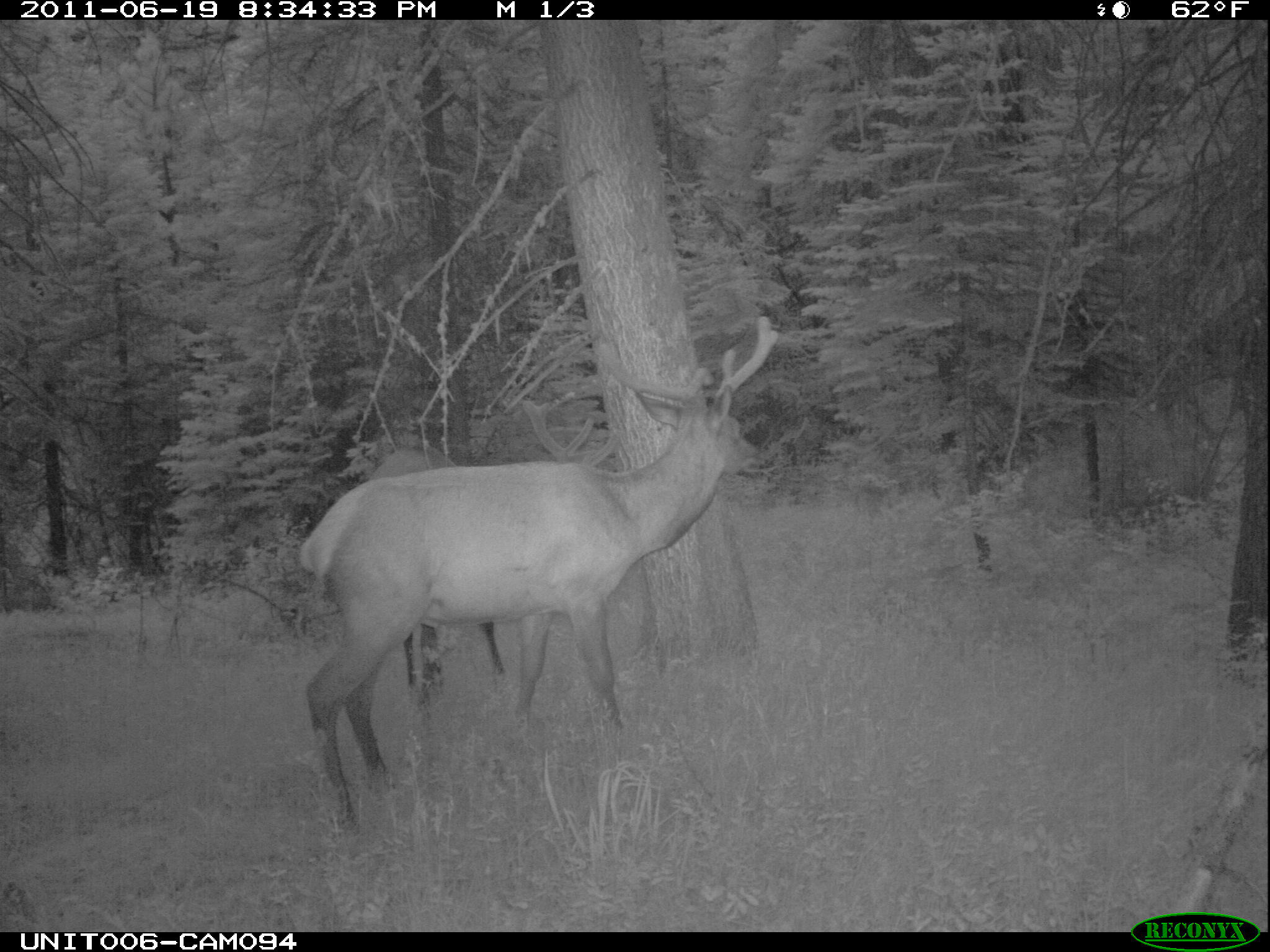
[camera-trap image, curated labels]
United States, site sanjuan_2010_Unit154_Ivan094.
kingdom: Animalia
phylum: Chordata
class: Mammalia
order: Artiodactyla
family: Cervidae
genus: Cervus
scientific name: Cervus elaphus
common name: red deer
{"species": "Cervus elaphus (red deer)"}